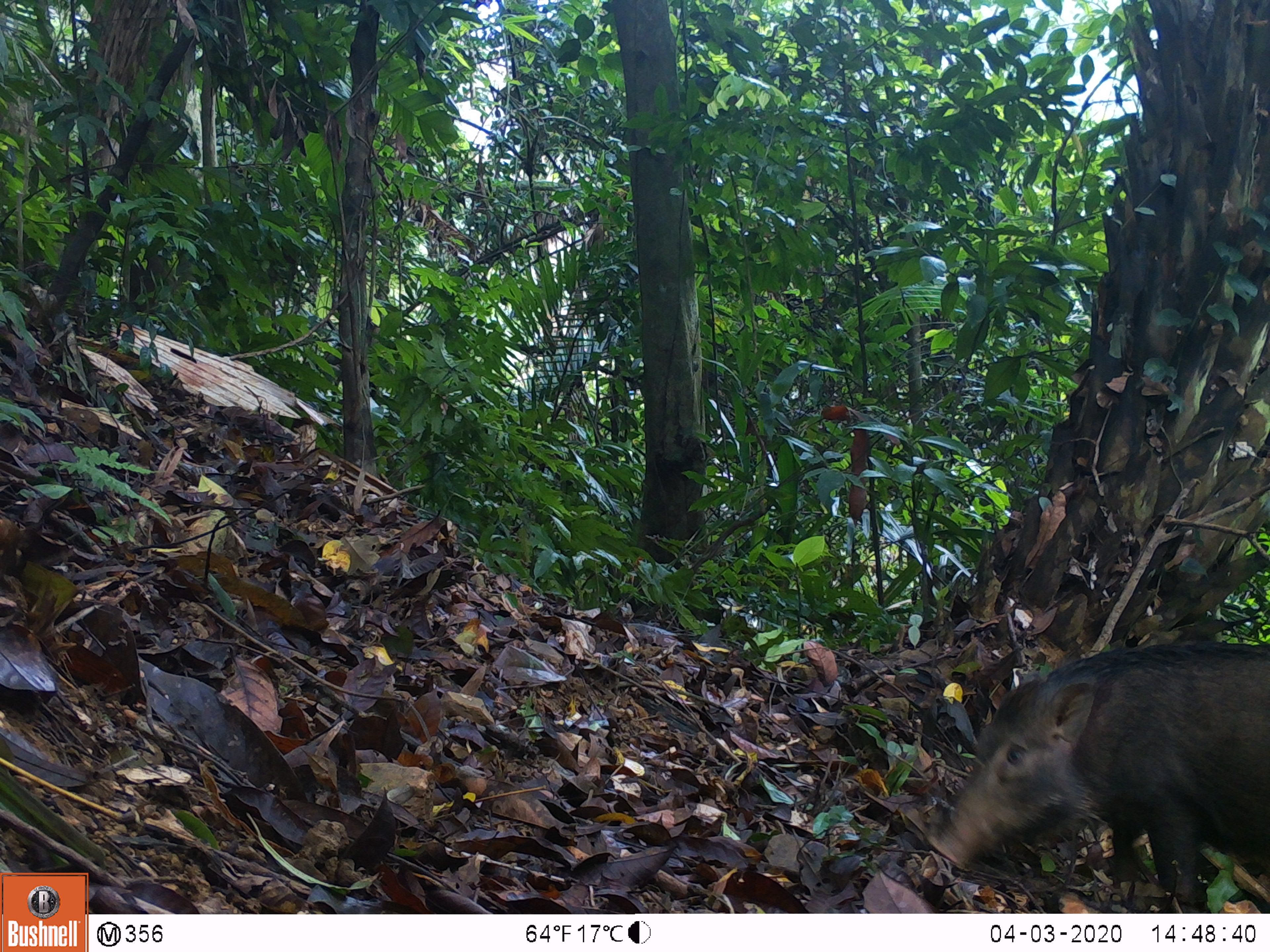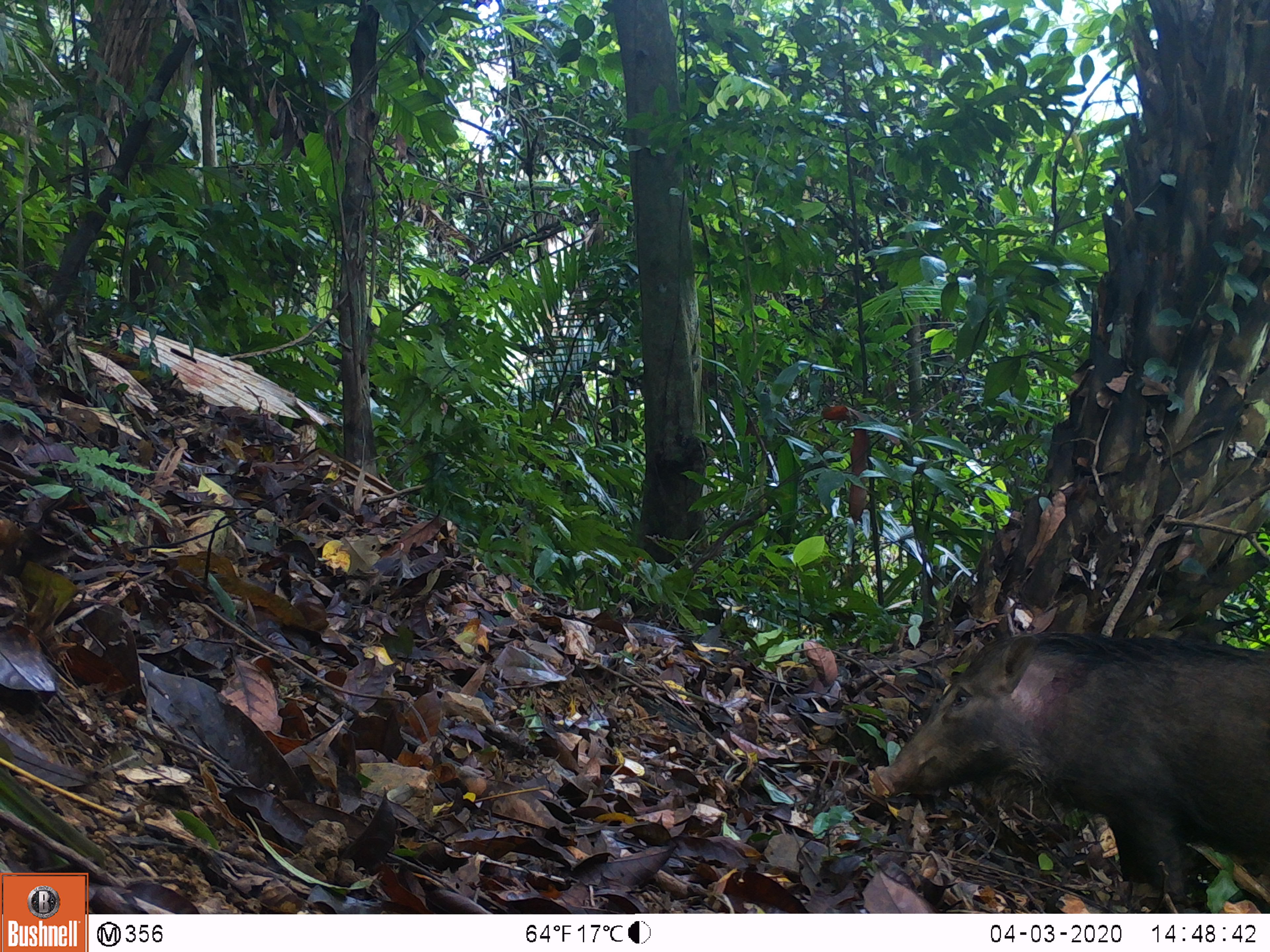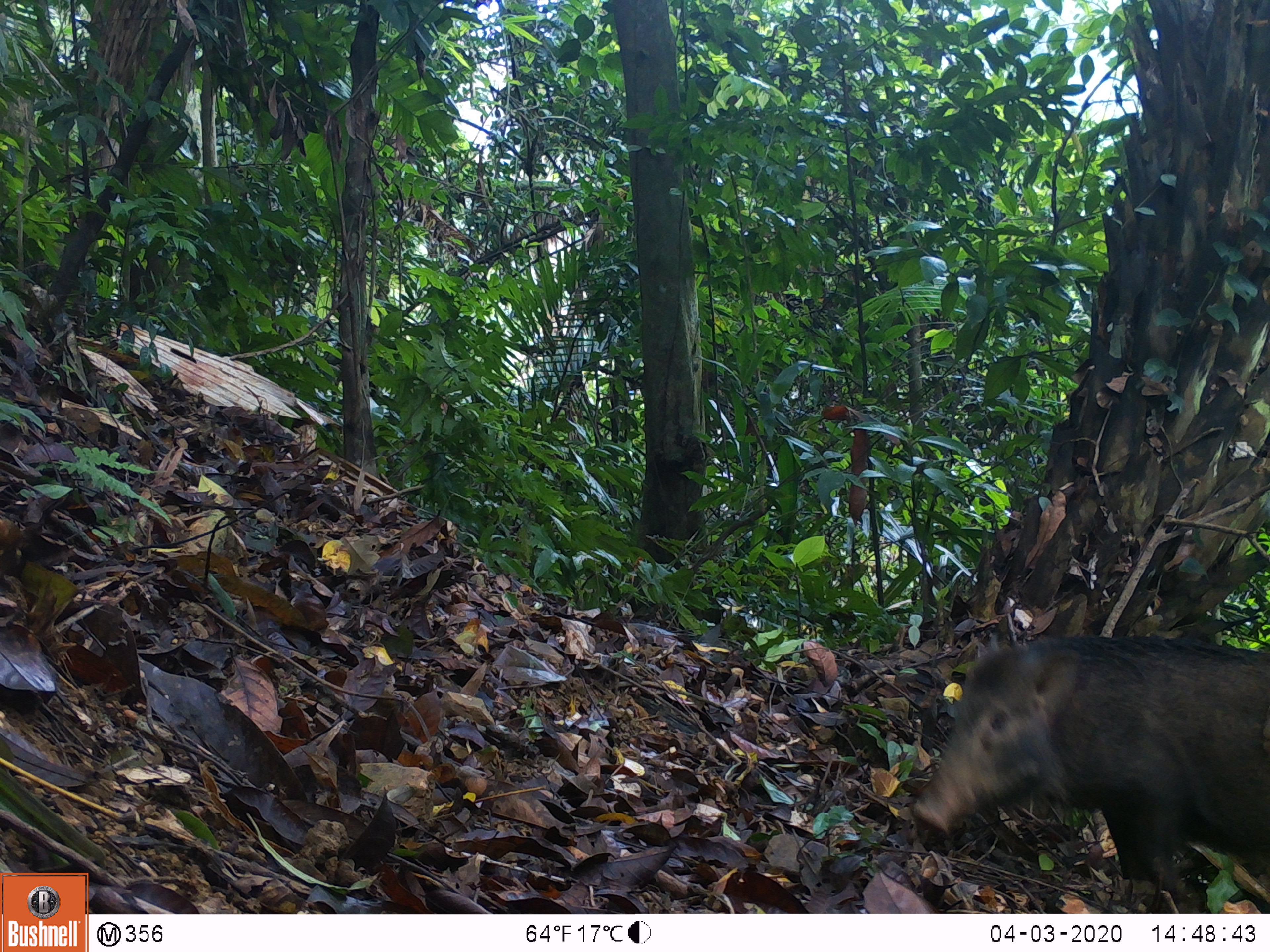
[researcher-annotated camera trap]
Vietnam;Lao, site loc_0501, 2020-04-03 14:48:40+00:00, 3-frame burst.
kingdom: Animalia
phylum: Chordata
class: Mammalia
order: Artiodactyla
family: Suidae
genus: Sus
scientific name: Sus scrofa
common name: eurasian wild pig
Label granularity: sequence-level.